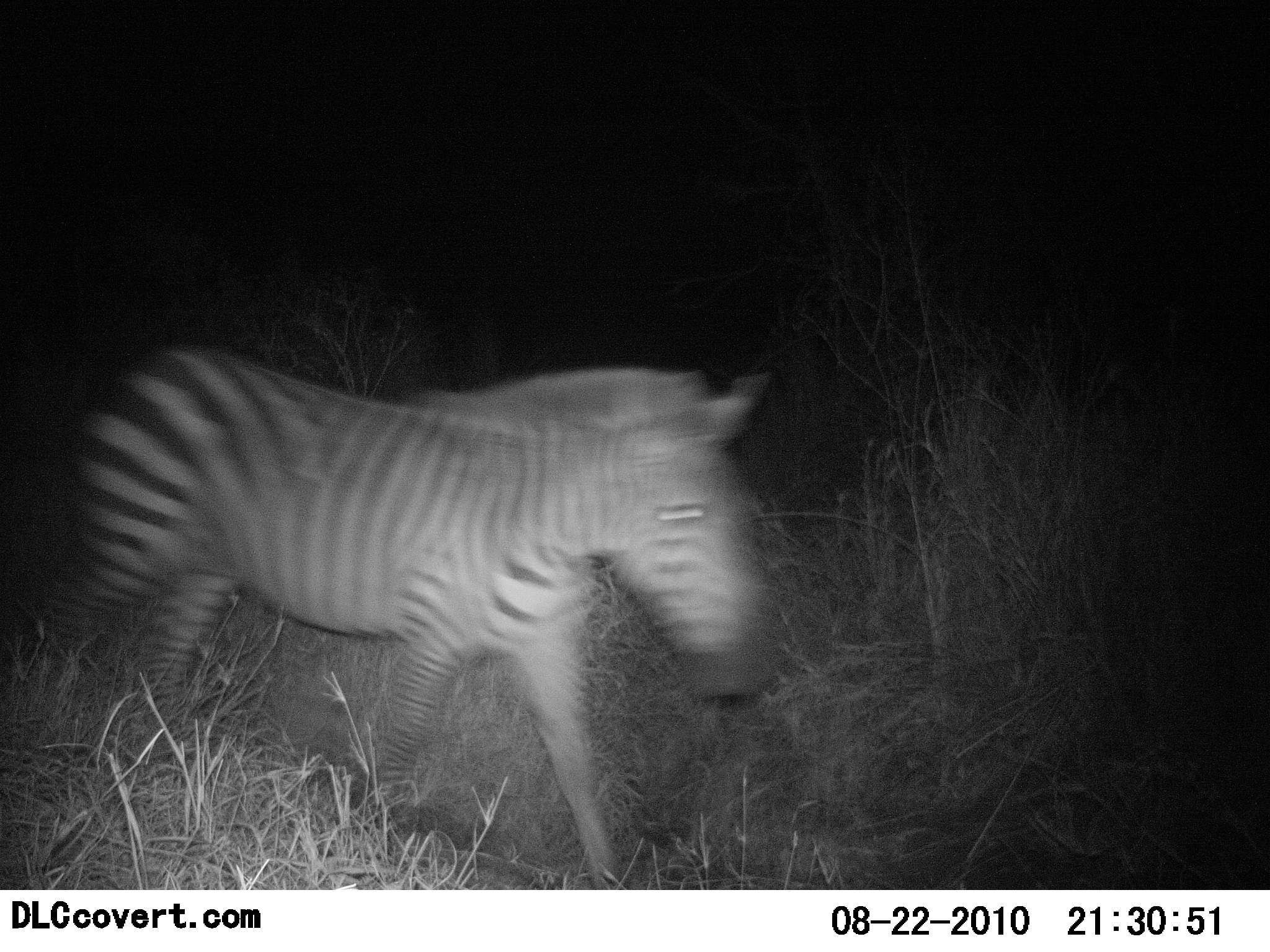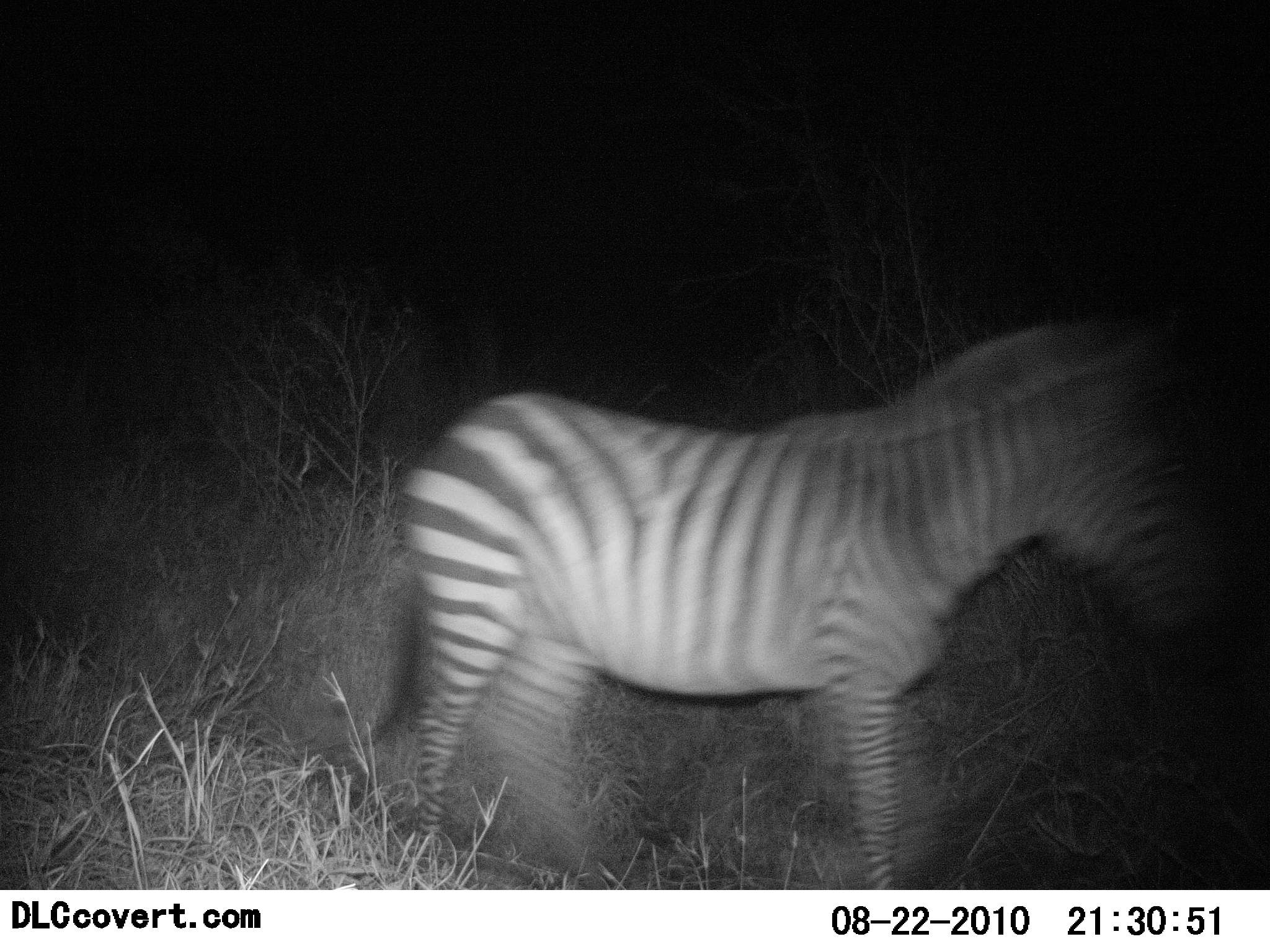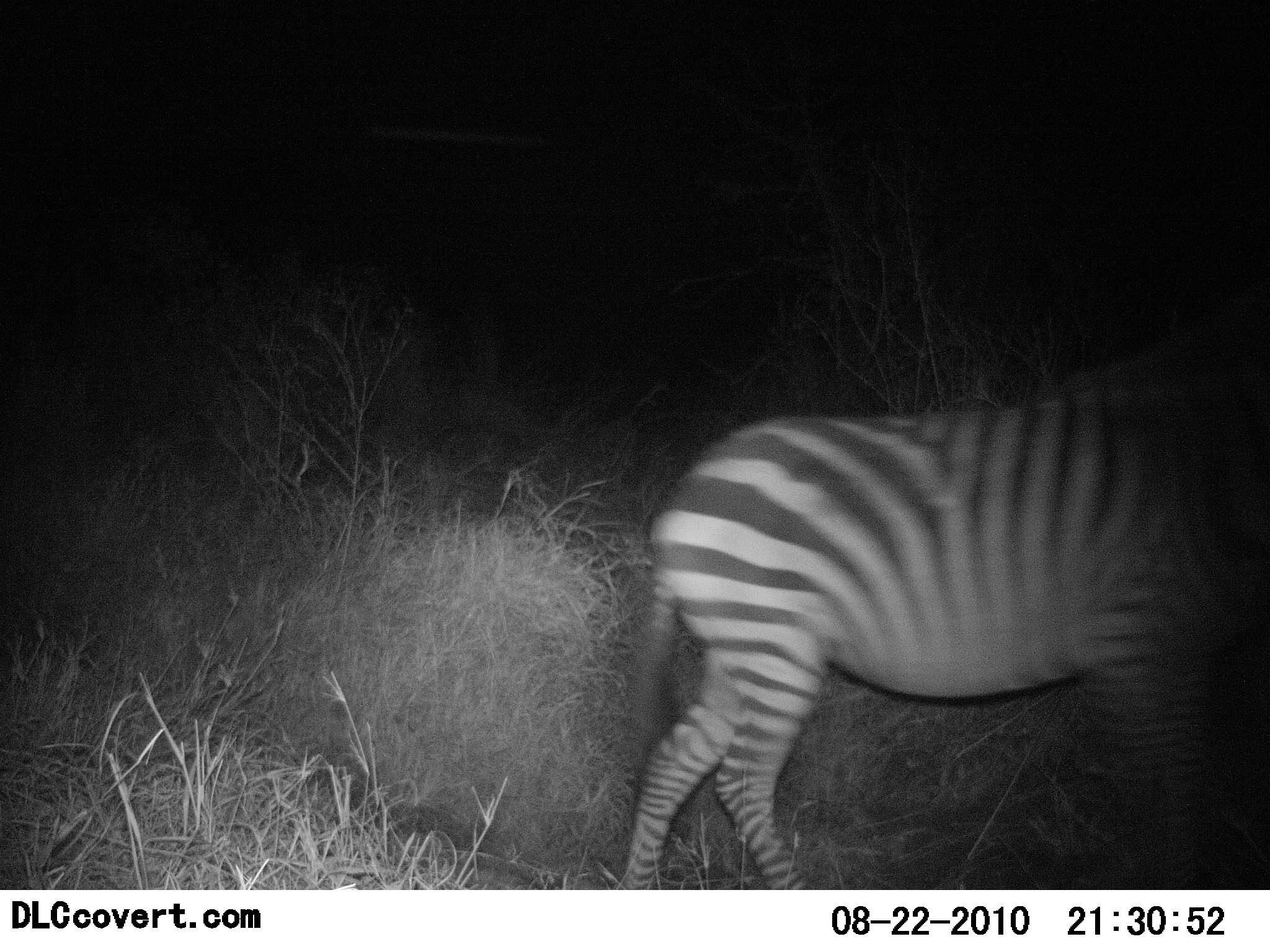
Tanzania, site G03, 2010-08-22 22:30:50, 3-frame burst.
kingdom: Animalia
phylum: Chordata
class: Mammalia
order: Perissodactyla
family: Equidae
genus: Equus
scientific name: Equus quagga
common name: plains zebra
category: zebra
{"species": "zebra (plains zebra) (Equus quagga)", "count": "1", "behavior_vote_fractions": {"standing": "11%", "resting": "0%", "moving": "89%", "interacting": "0%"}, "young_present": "0%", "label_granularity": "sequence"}